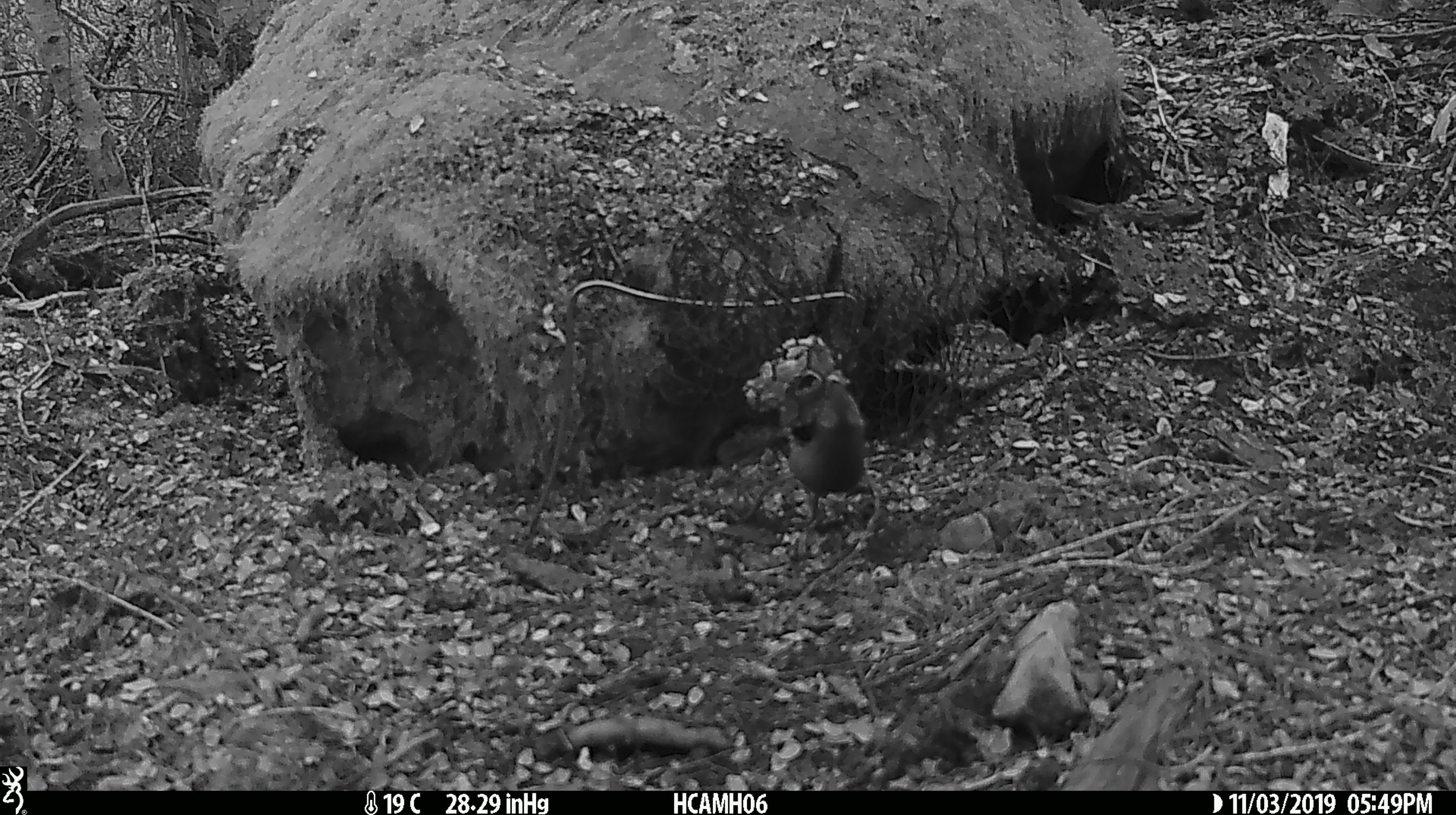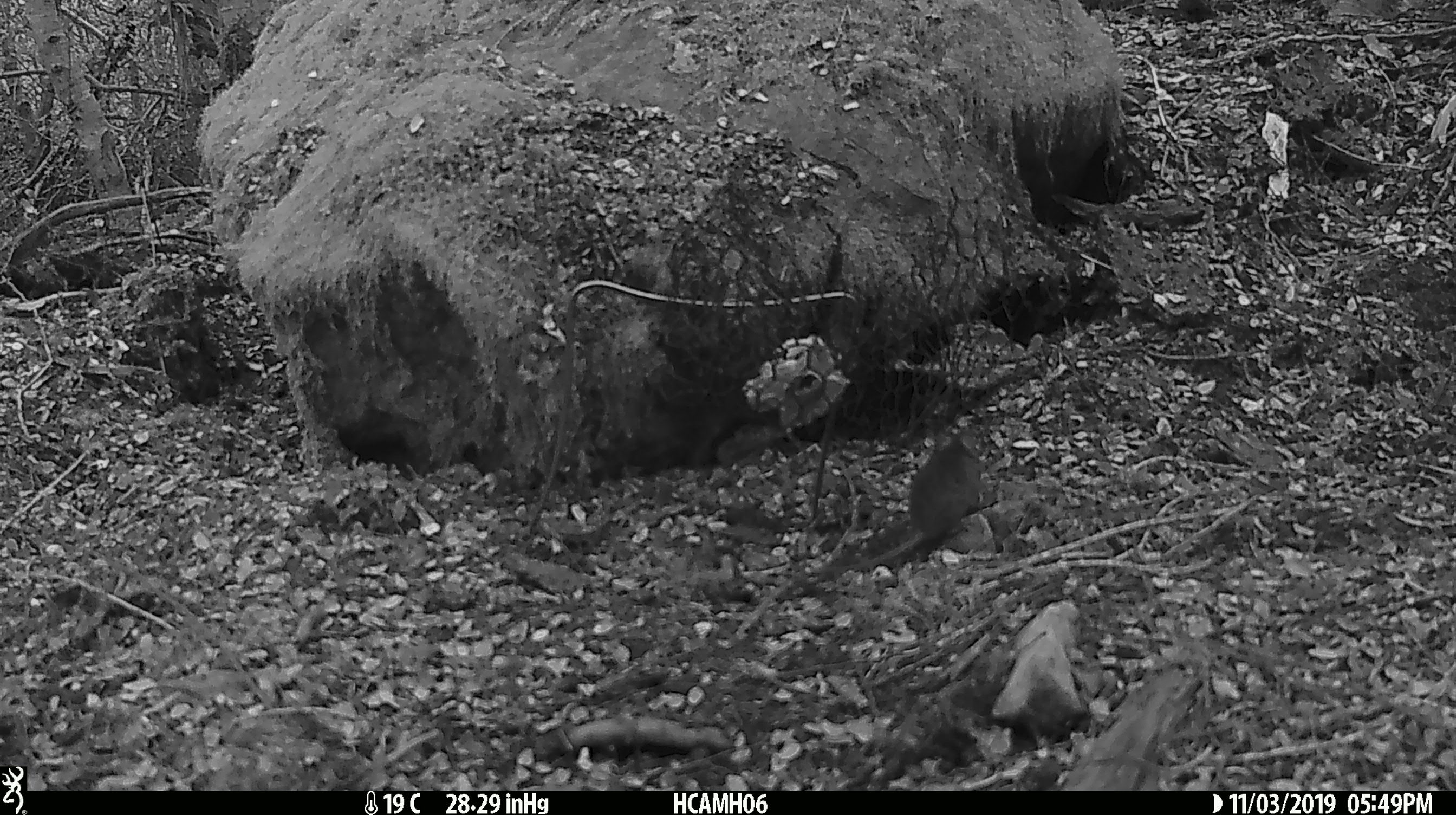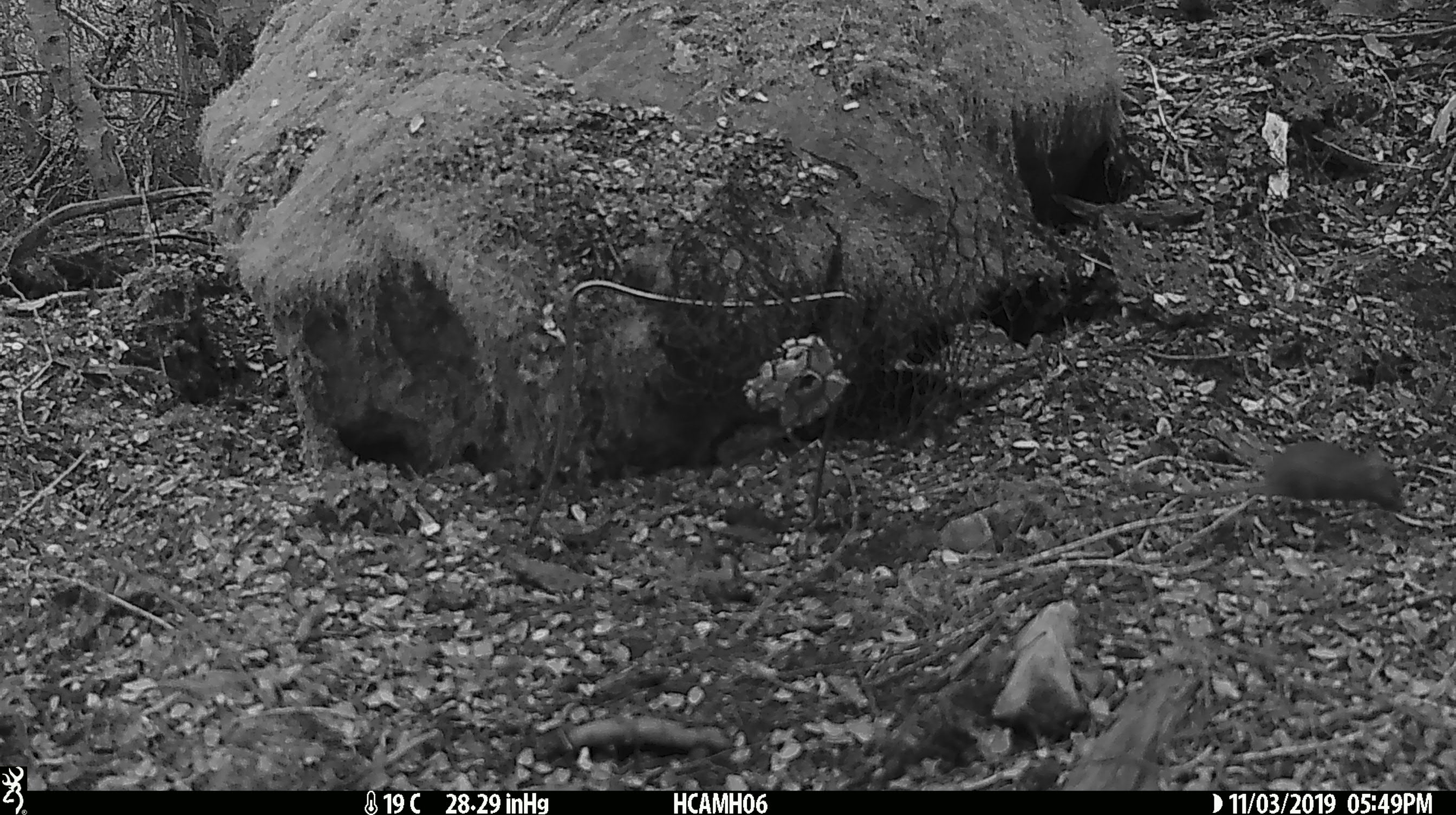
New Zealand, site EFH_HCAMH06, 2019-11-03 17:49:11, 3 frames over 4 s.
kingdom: Animalia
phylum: Chordata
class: Mammalia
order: Rodentia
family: Muridae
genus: Mus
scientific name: Mus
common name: mouse